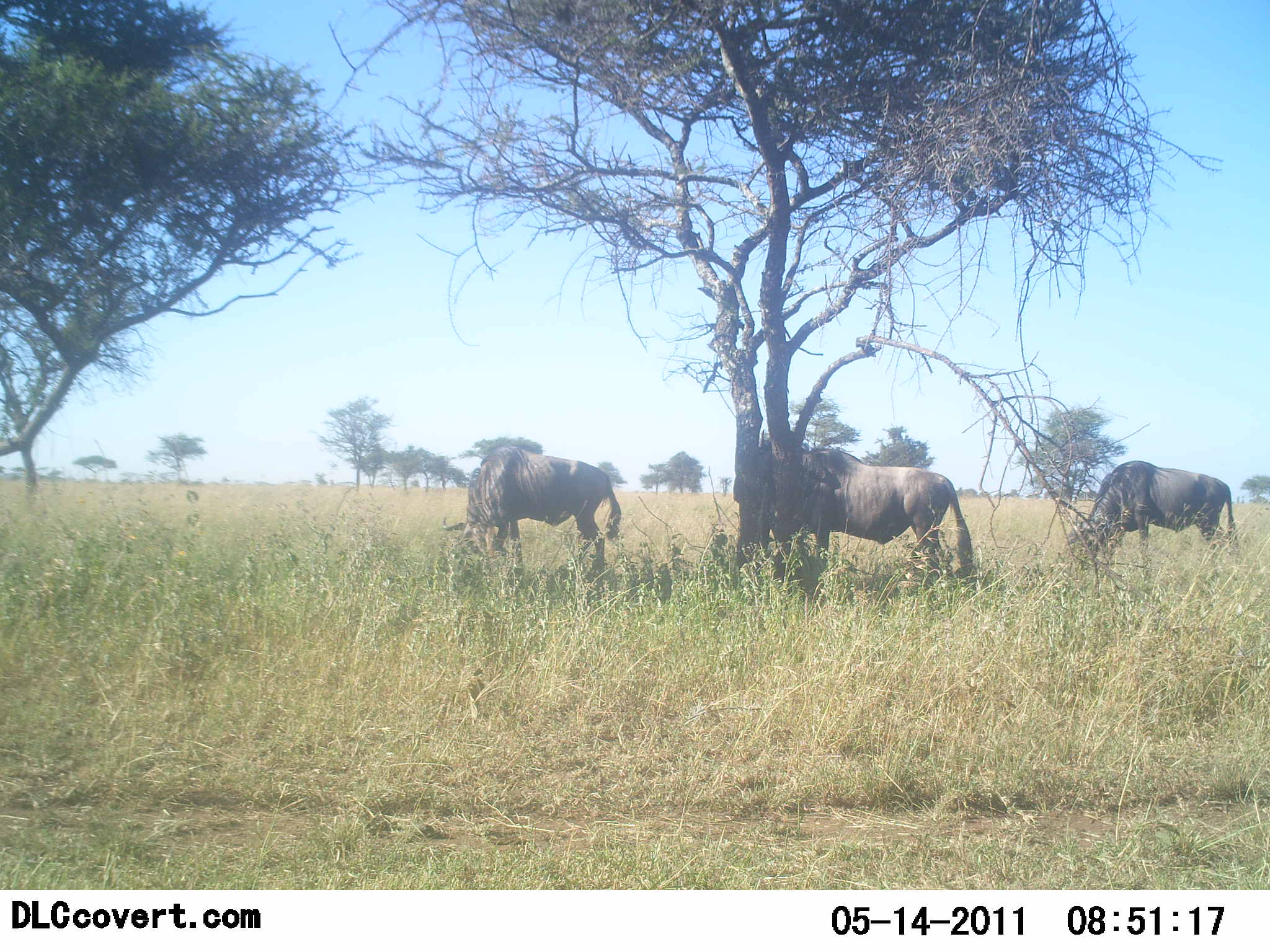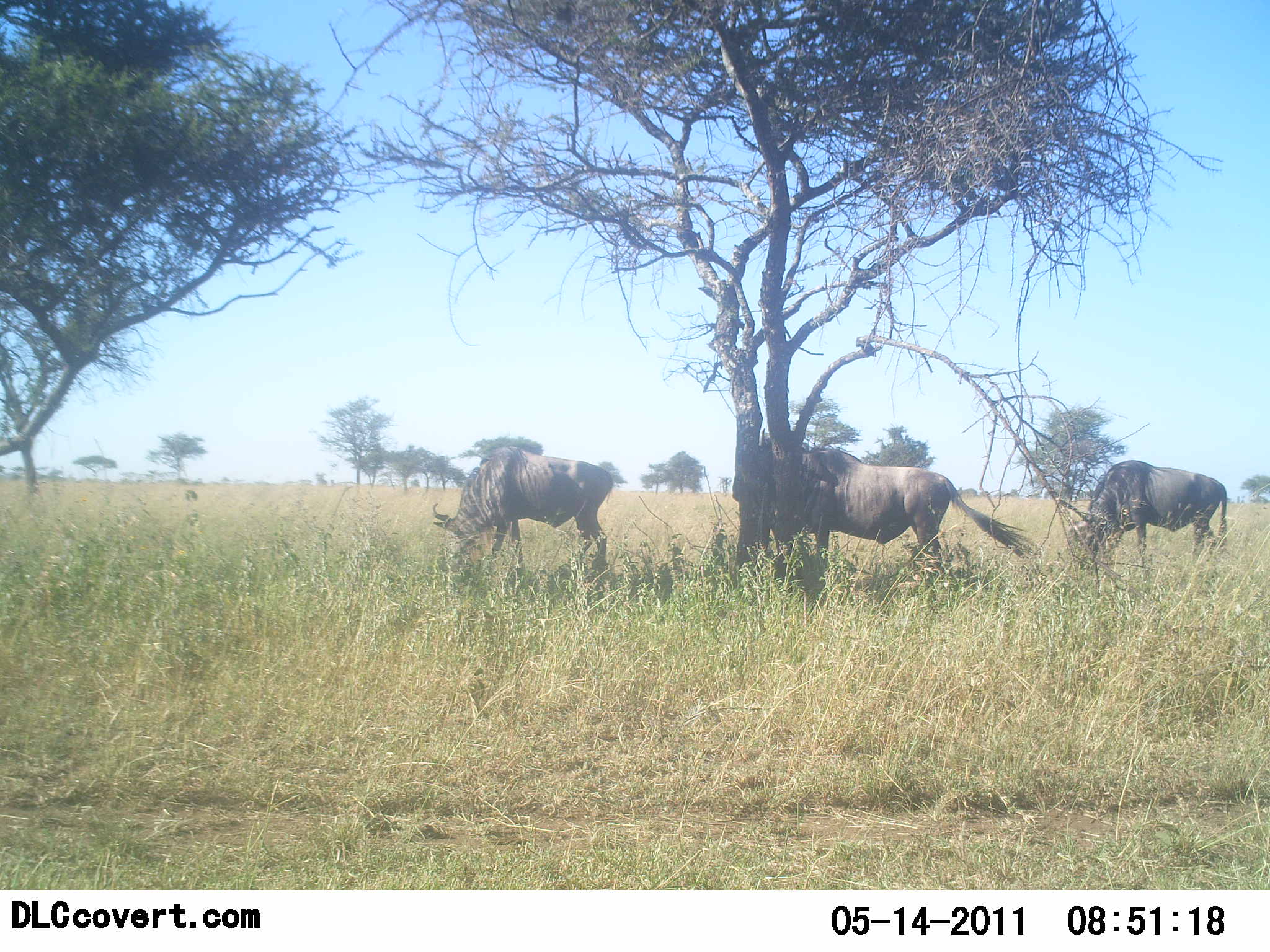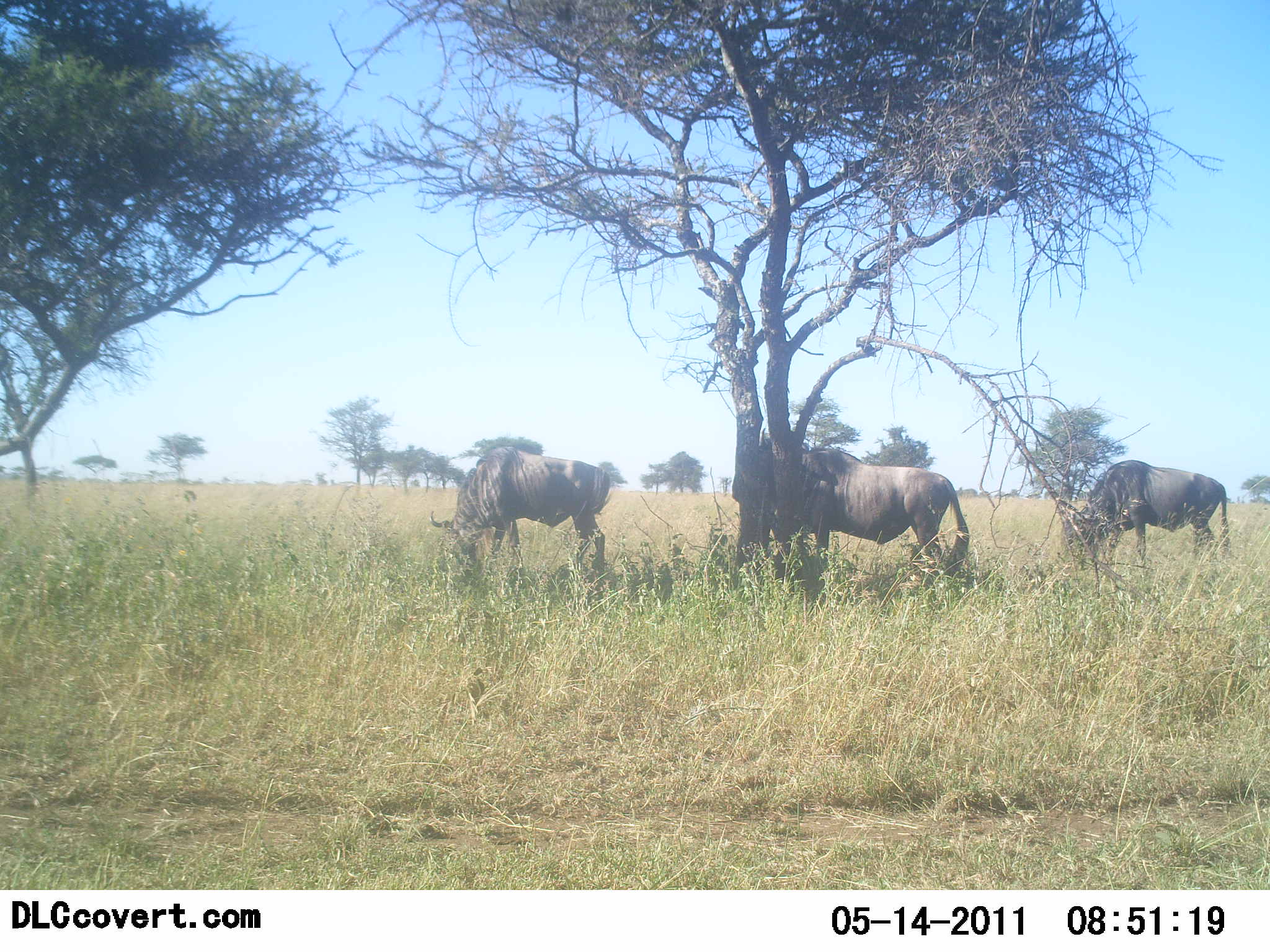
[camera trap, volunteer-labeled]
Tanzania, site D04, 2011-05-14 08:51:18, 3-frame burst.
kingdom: Animalia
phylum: Chordata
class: Mammalia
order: Artiodactyla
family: Bovidae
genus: Connochaetes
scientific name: Connochaetes taurinus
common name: blue wildebeest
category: wildebeest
Wildebeest (blue wildebeest) (Connochaetes taurinus), count 3. Behavior (volunteer vote fractions): standing 42%, resting 0%, moving 0%, interacting 0%. Young present (vote fraction): 0%. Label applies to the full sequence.